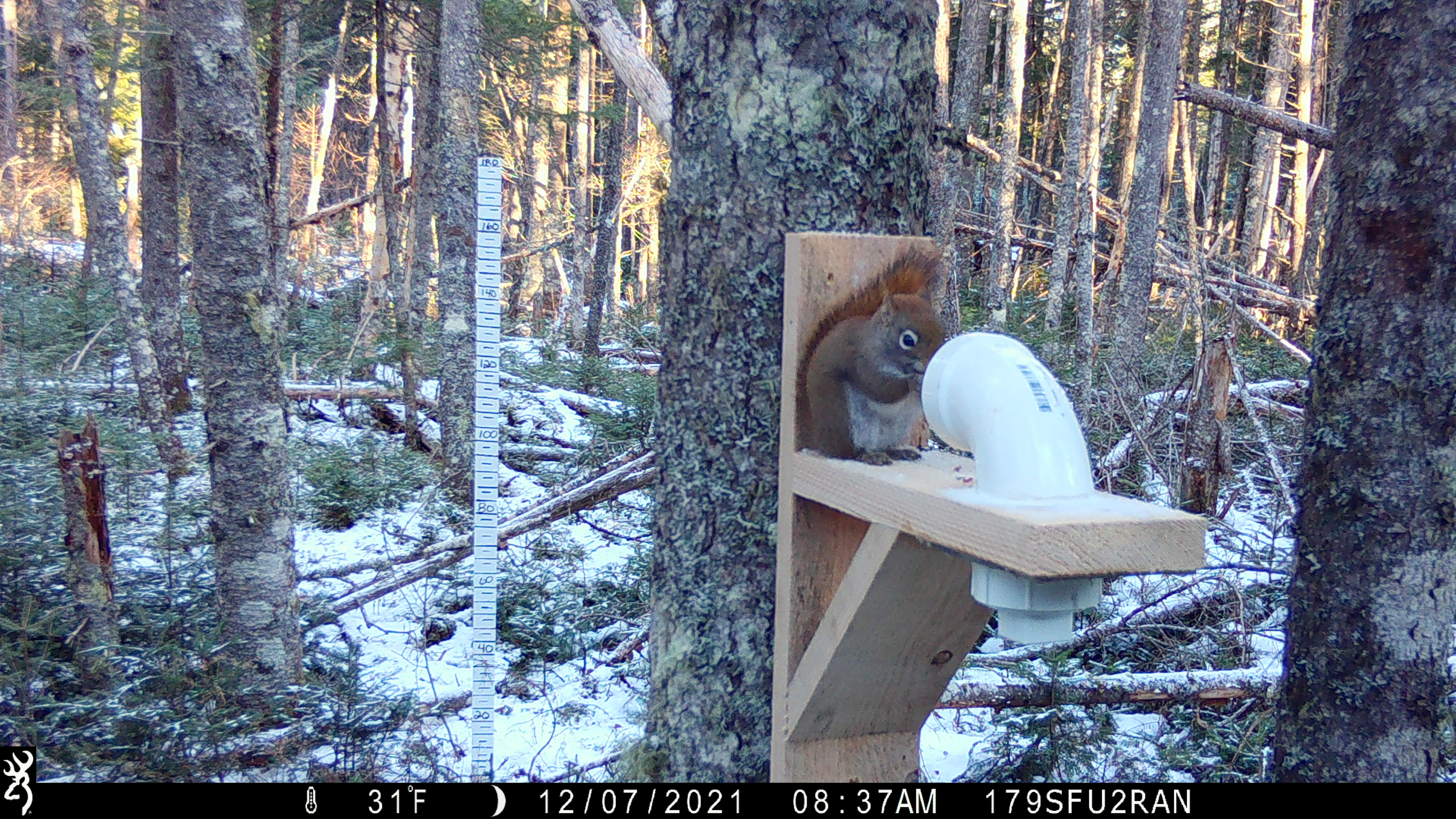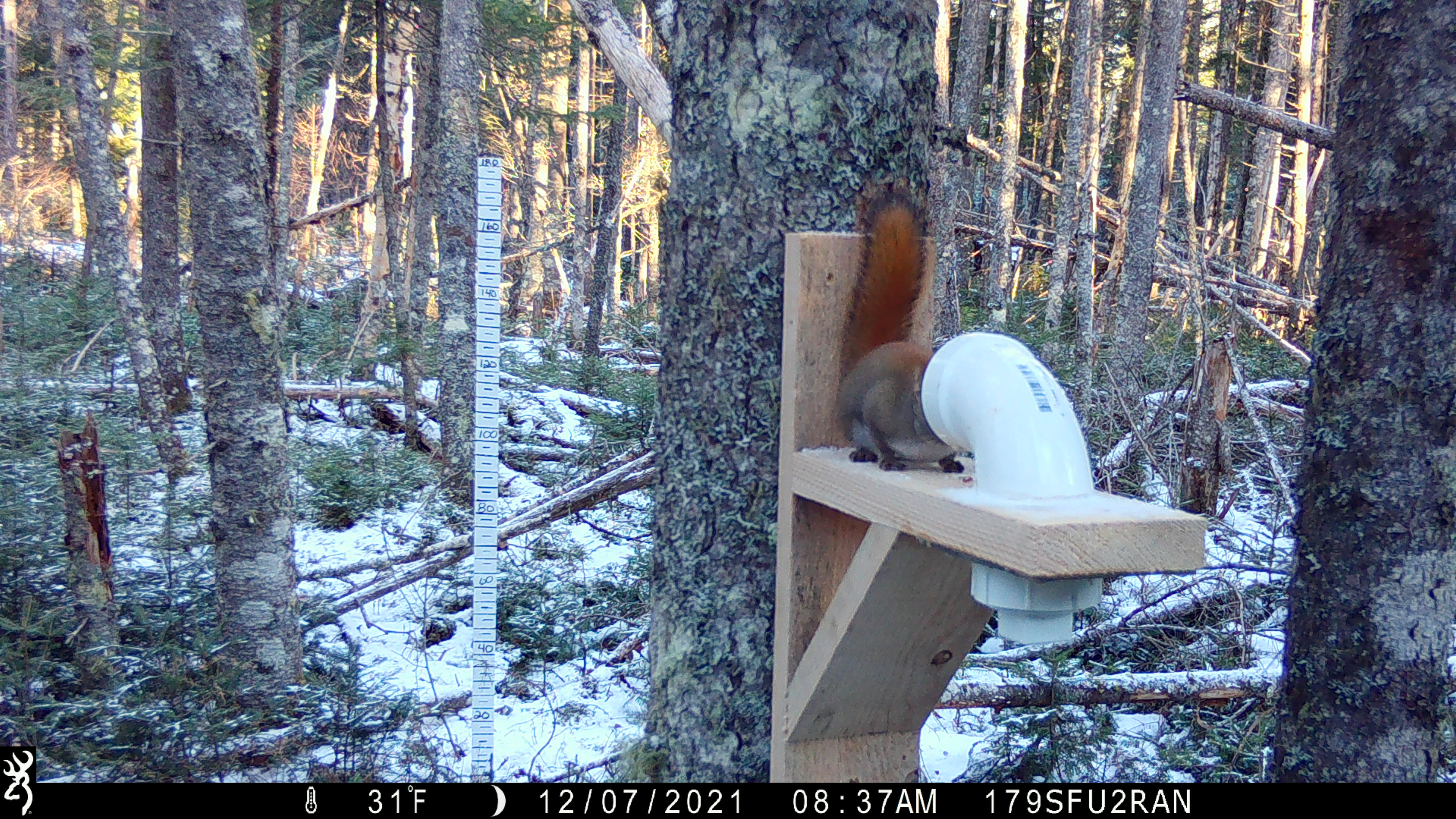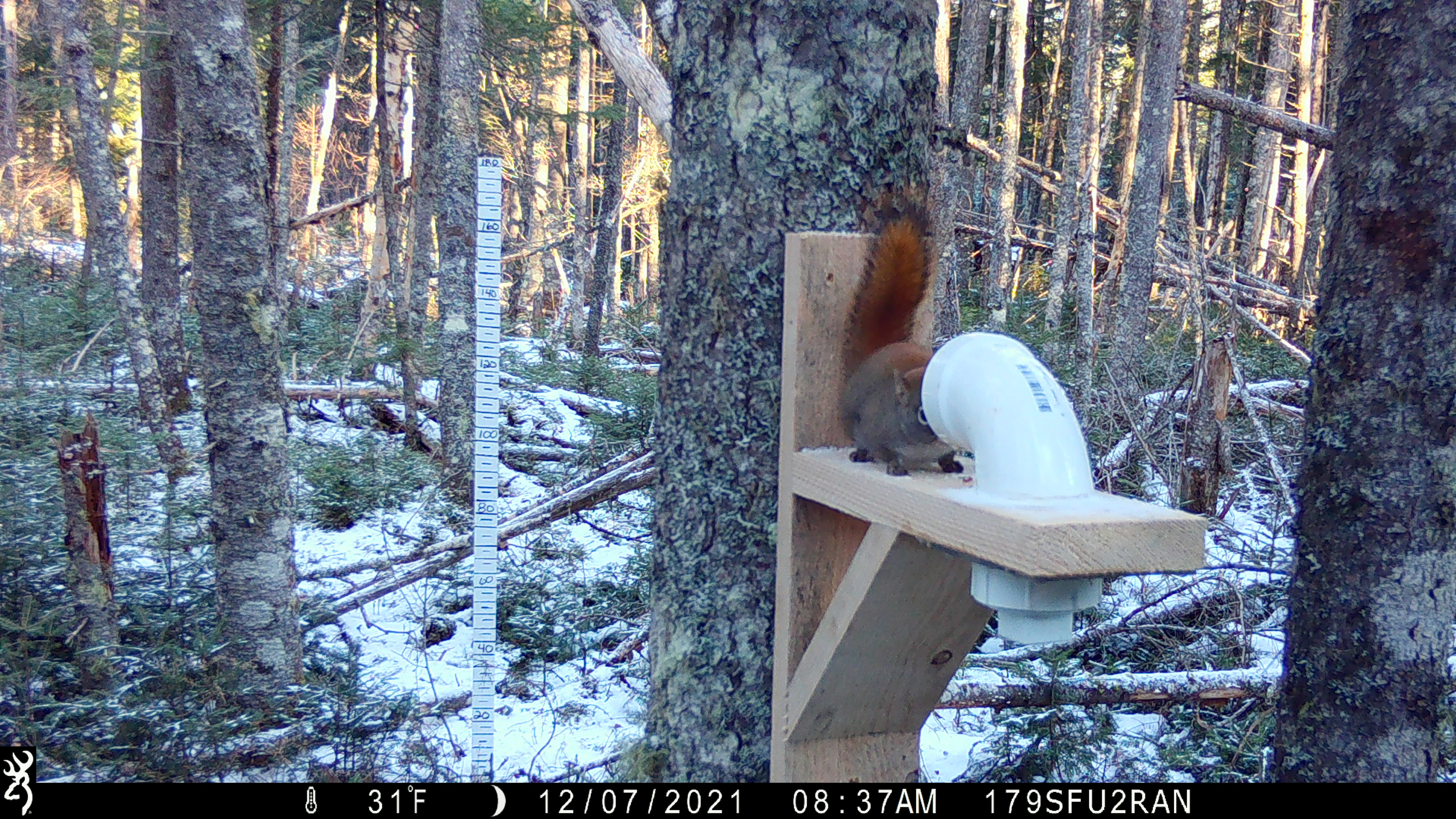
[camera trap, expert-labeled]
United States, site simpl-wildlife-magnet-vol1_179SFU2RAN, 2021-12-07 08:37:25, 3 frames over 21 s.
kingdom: Animalia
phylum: Chordata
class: Mammalia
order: Rodentia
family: Sciuridae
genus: Tamiasciurus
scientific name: Tamiasciurus hudsonicus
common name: red squirrel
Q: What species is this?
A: Red squirrel (Tamiasciurus hudsonicus).